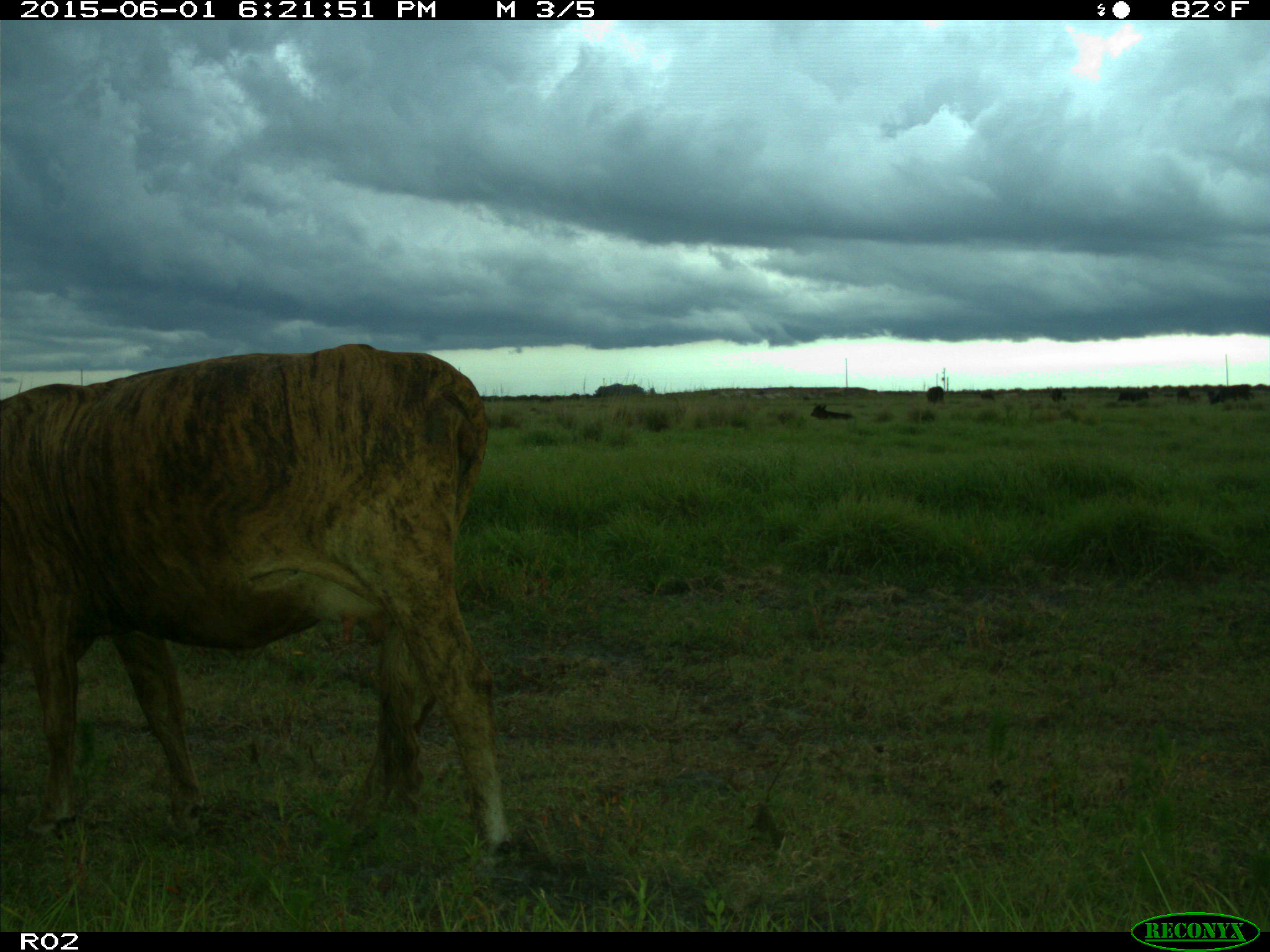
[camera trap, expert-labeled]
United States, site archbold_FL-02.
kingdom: Animalia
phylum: Chordata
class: Mammalia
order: Artiodactyla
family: Bovidae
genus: Bos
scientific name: Bos taurus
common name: domestic cow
Bos taurus (domestic cow).